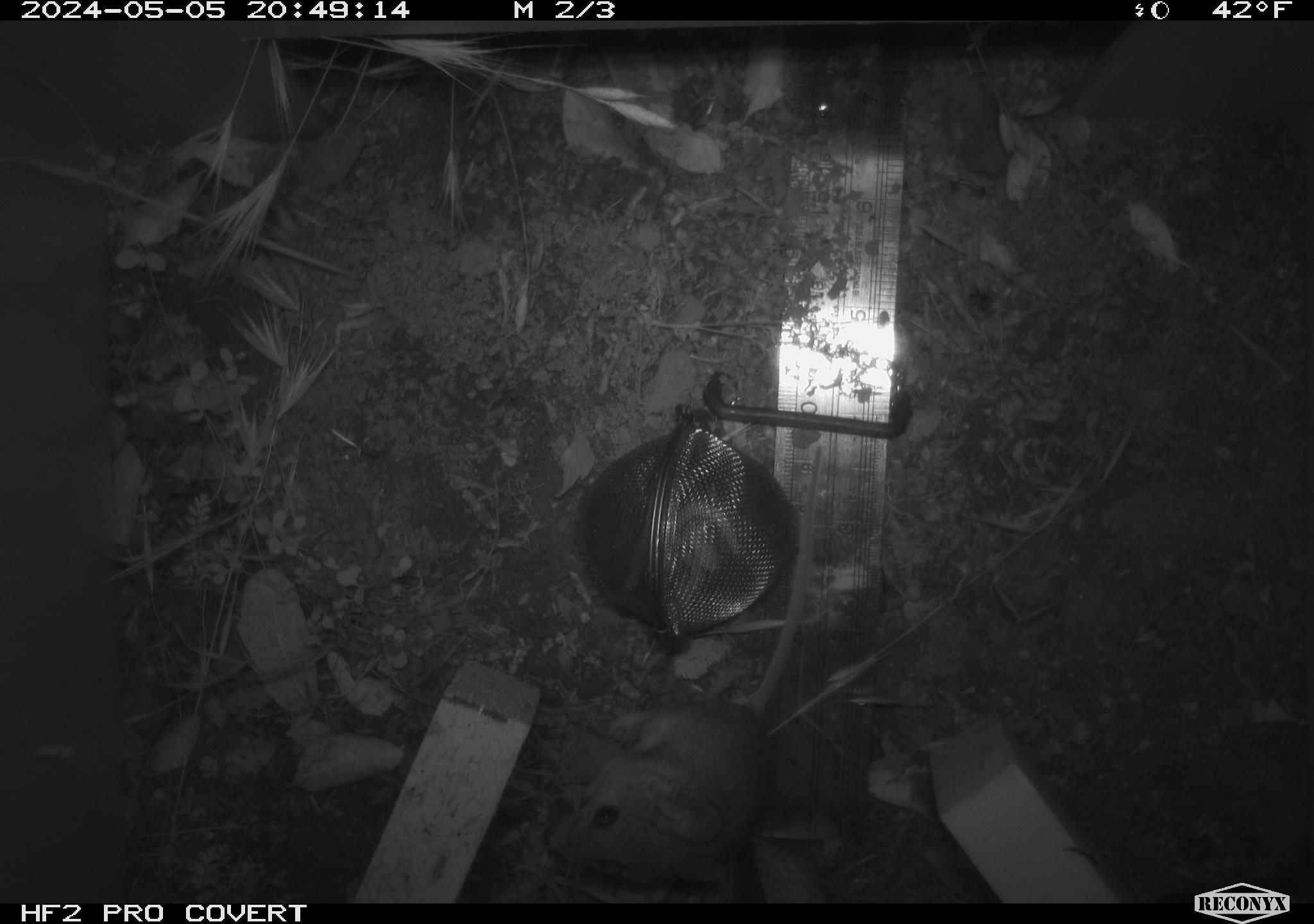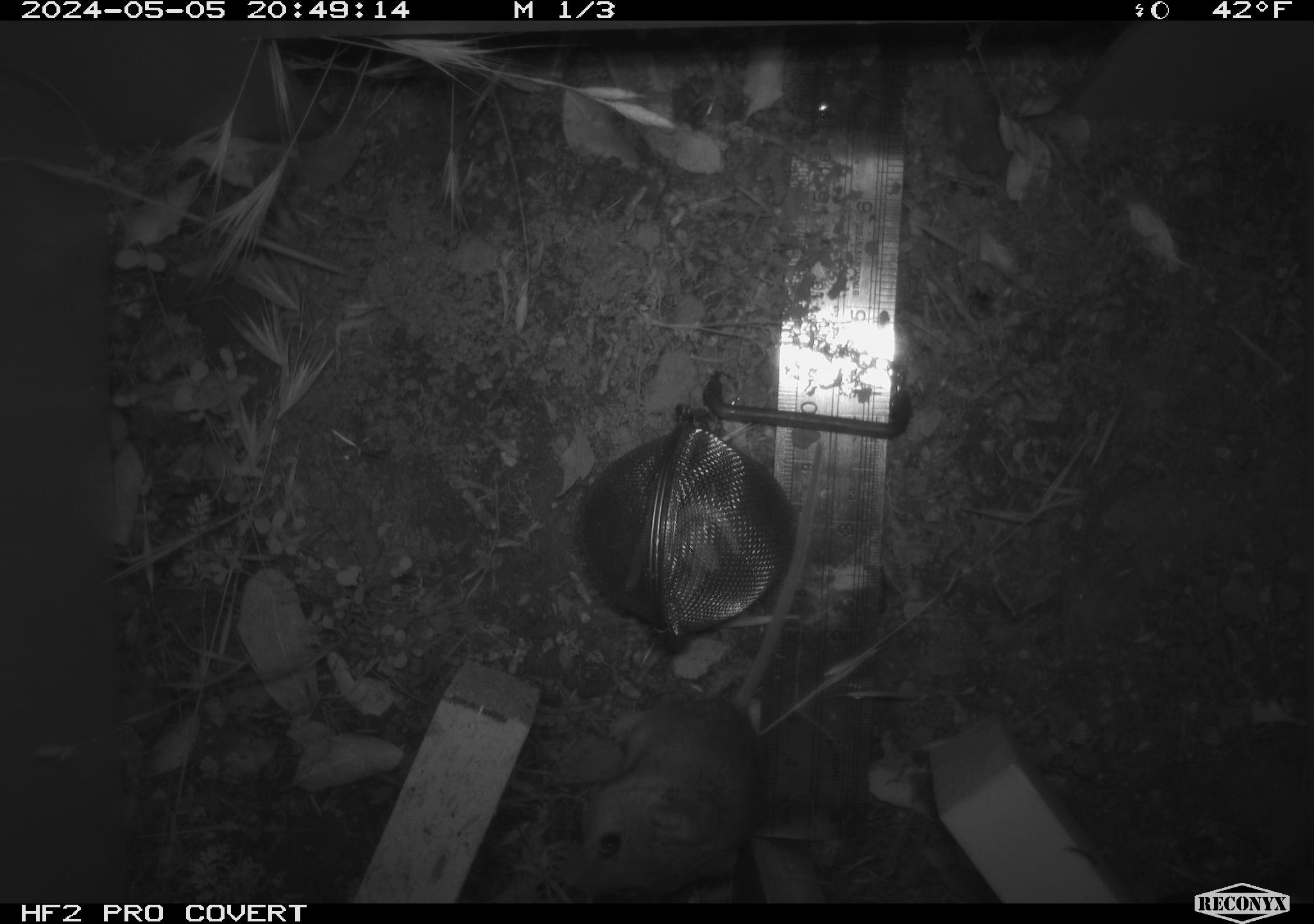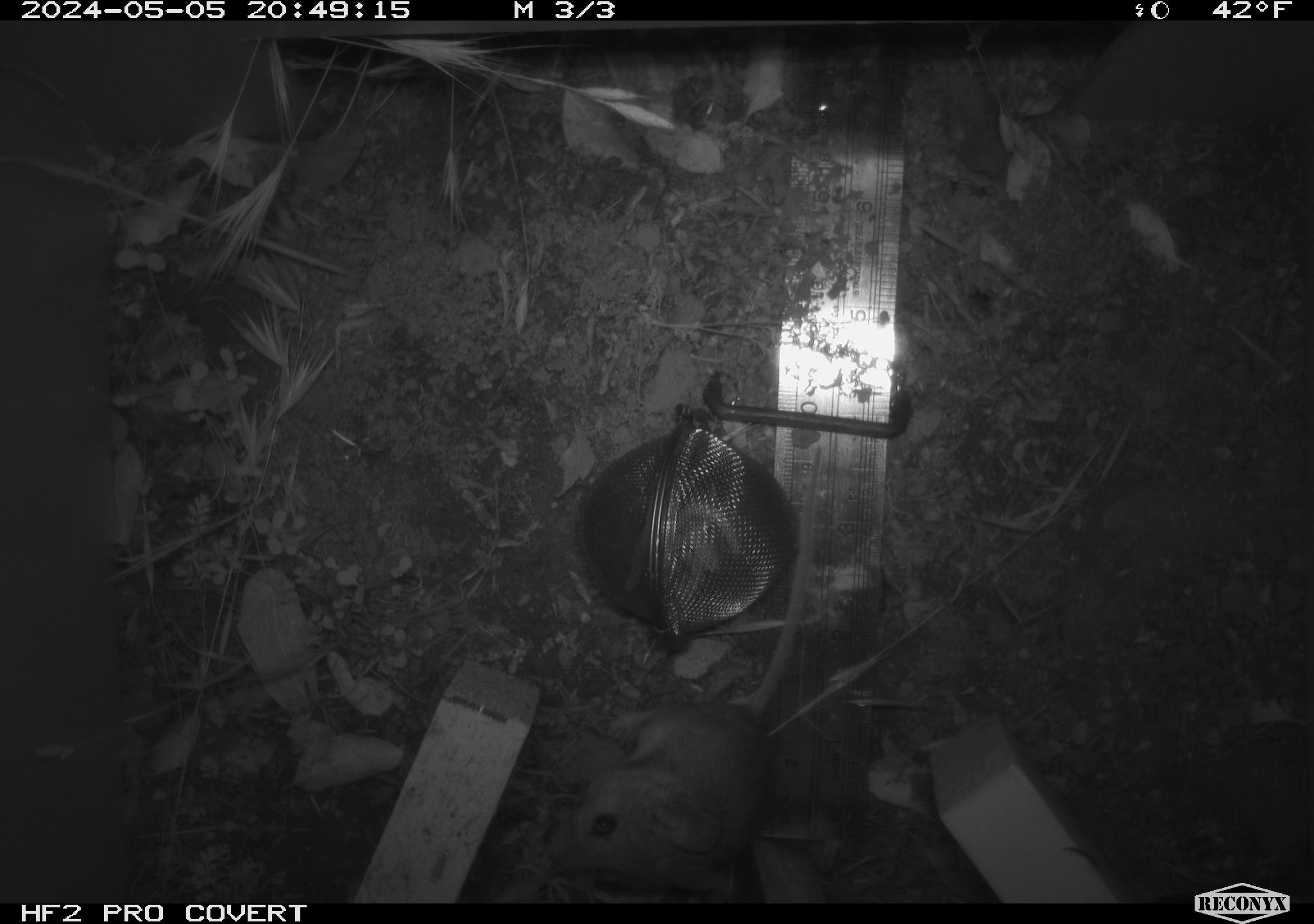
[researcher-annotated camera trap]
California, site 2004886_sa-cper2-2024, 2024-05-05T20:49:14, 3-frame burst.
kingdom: Animalia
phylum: Chordata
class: Mammalia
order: Rodentia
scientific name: Rodentia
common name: rodent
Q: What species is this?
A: Rodent (Rodentia).